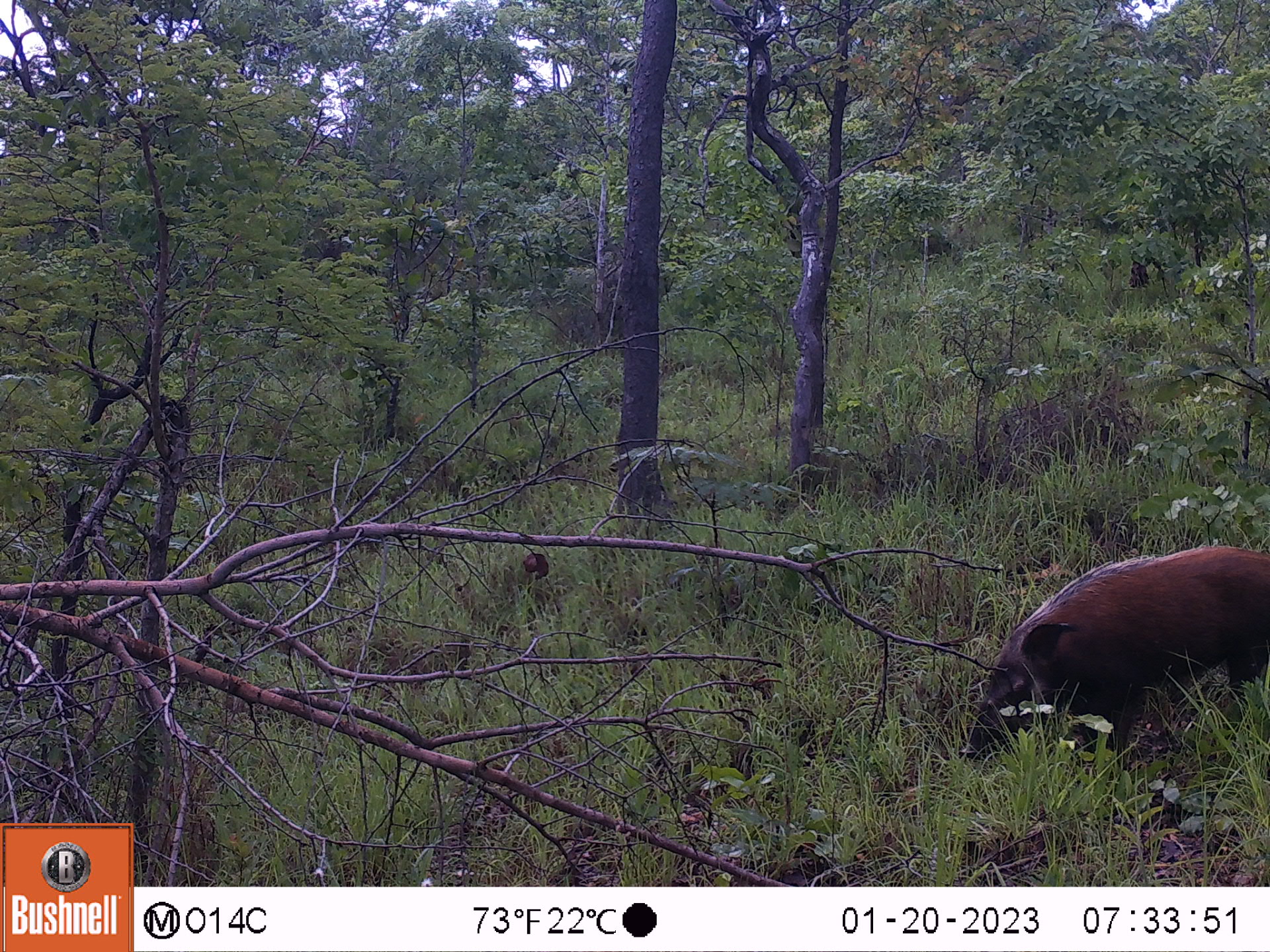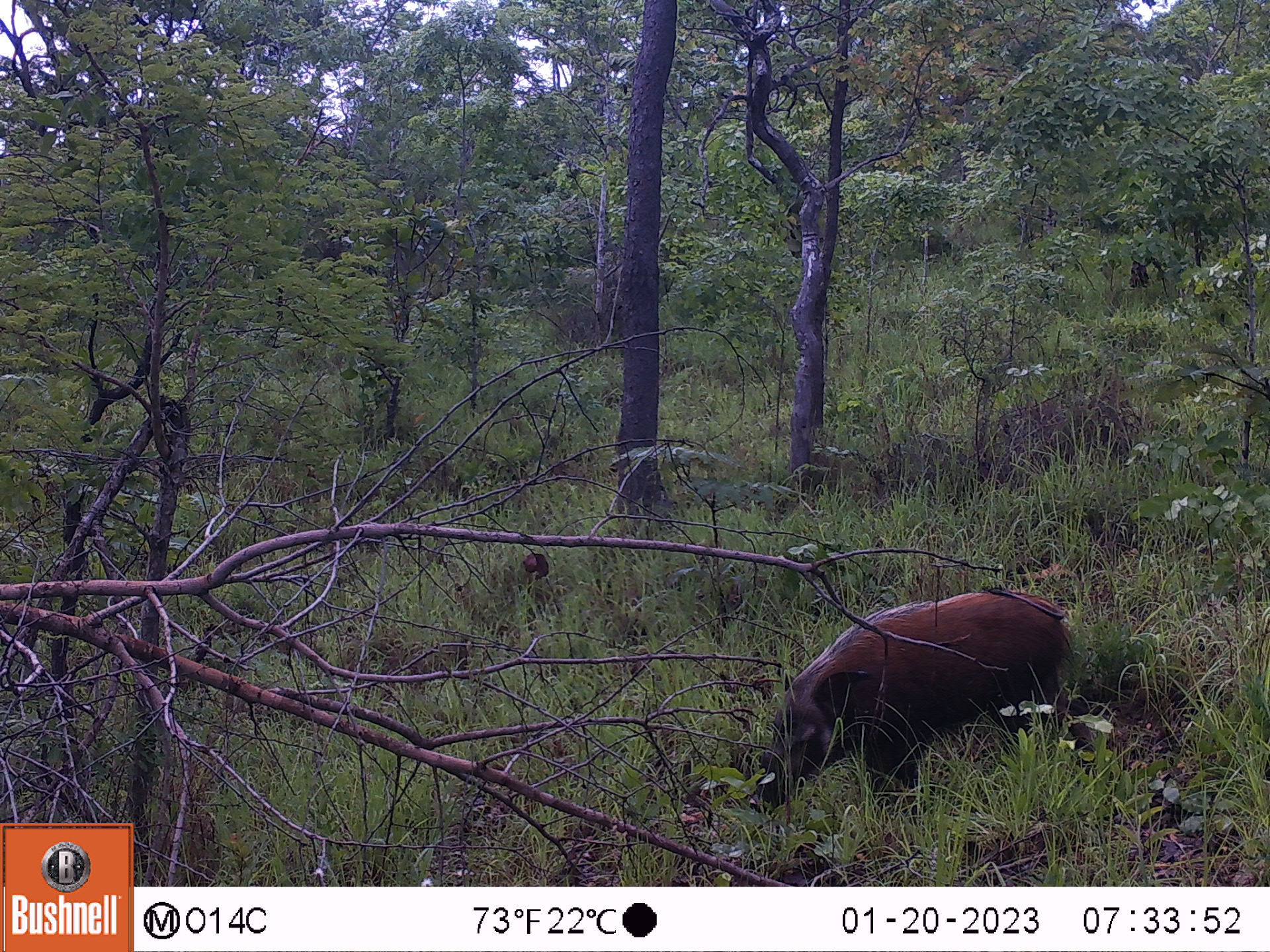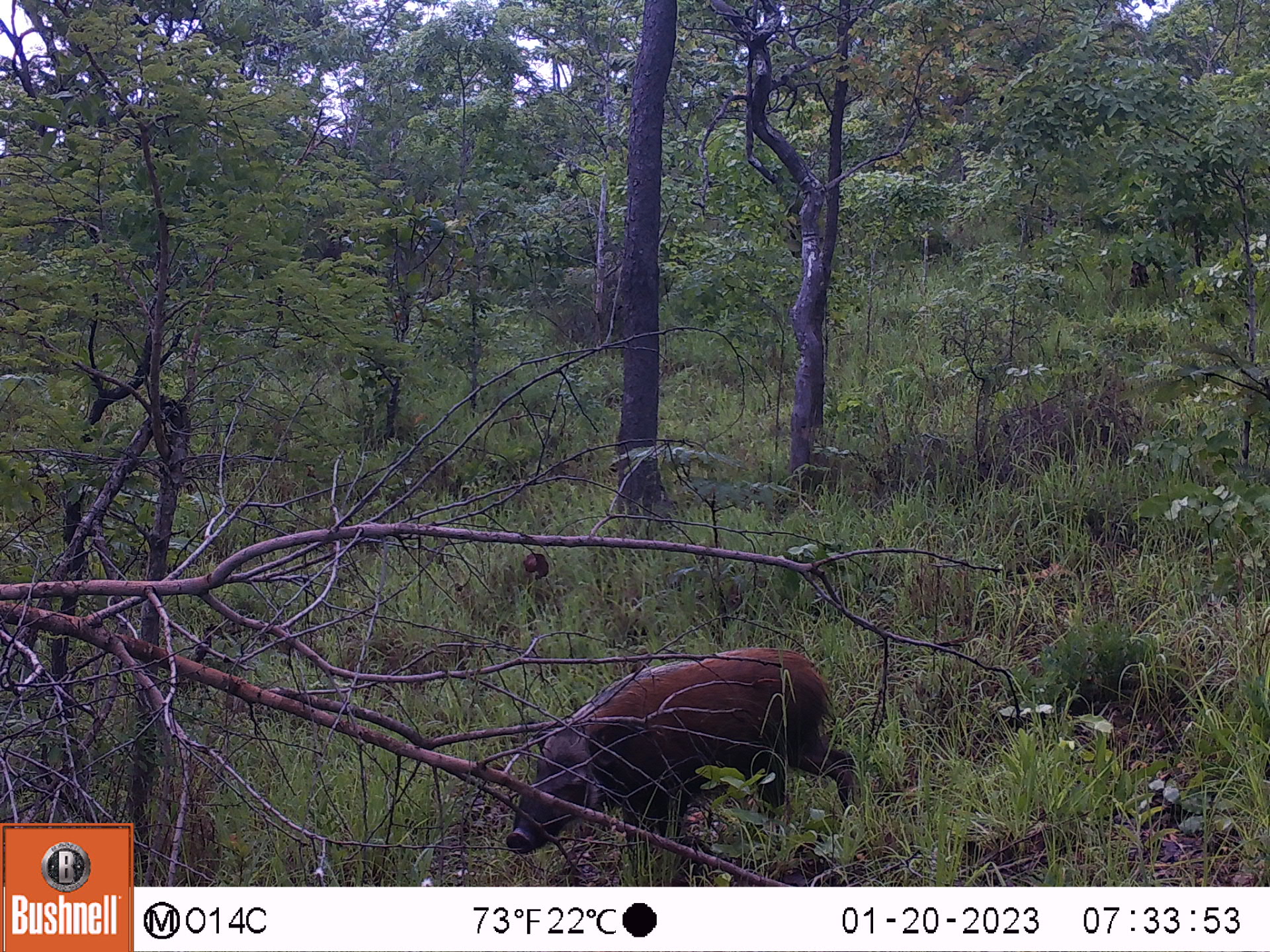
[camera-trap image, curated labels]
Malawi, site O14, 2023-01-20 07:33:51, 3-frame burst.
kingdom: Animalia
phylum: Chordata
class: Mammalia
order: Artiodactyla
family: Suidae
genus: Potamochoerus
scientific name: Potamochoerus larvatus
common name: bushpig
Bushpig (Potamochoerus larvatus), count 1.